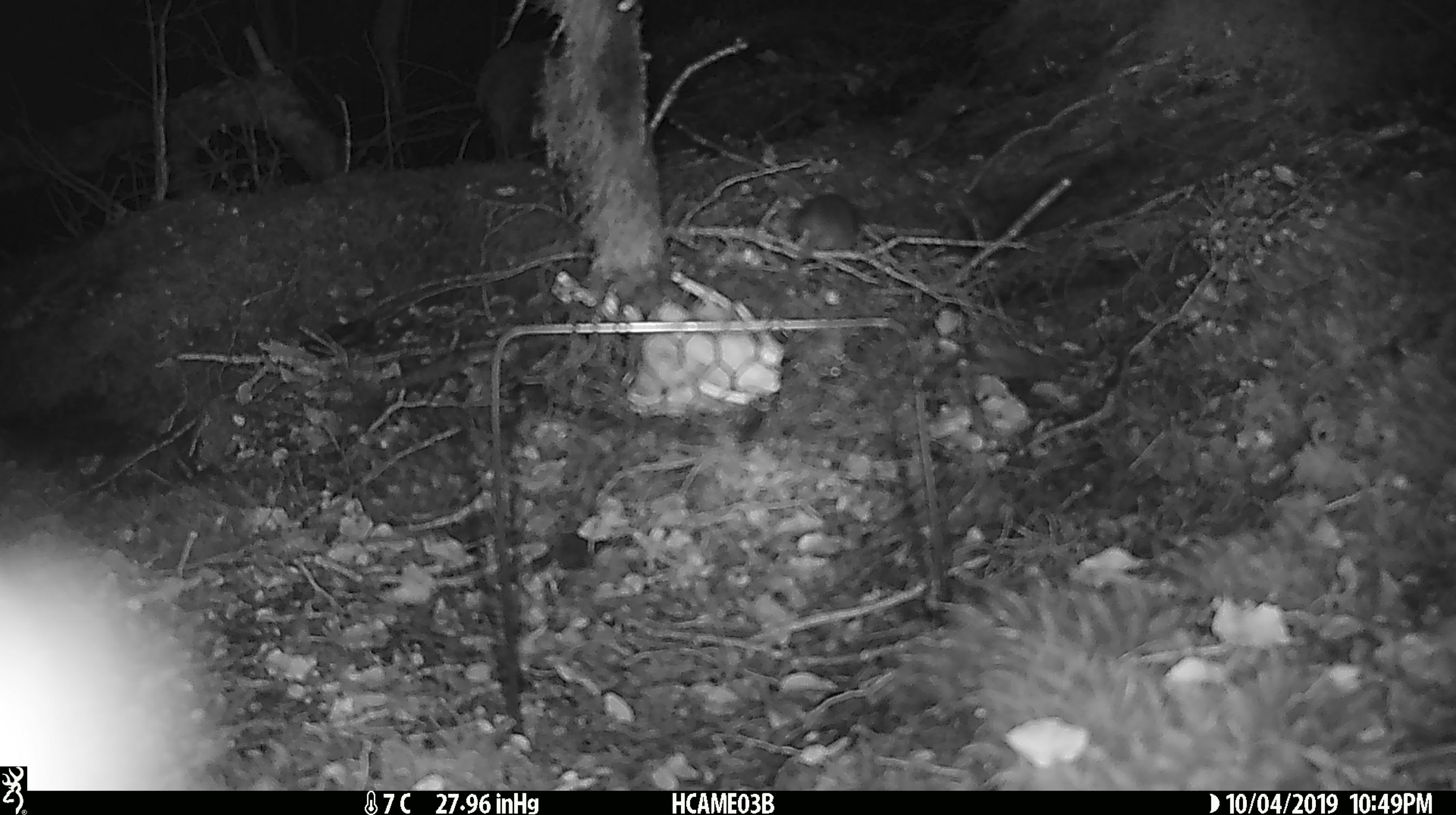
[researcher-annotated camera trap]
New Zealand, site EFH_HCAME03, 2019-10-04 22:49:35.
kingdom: Animalia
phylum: Chordata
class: Mammalia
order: Rodentia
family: Muridae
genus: Mus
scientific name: Mus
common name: mouse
Mouse (Mus).